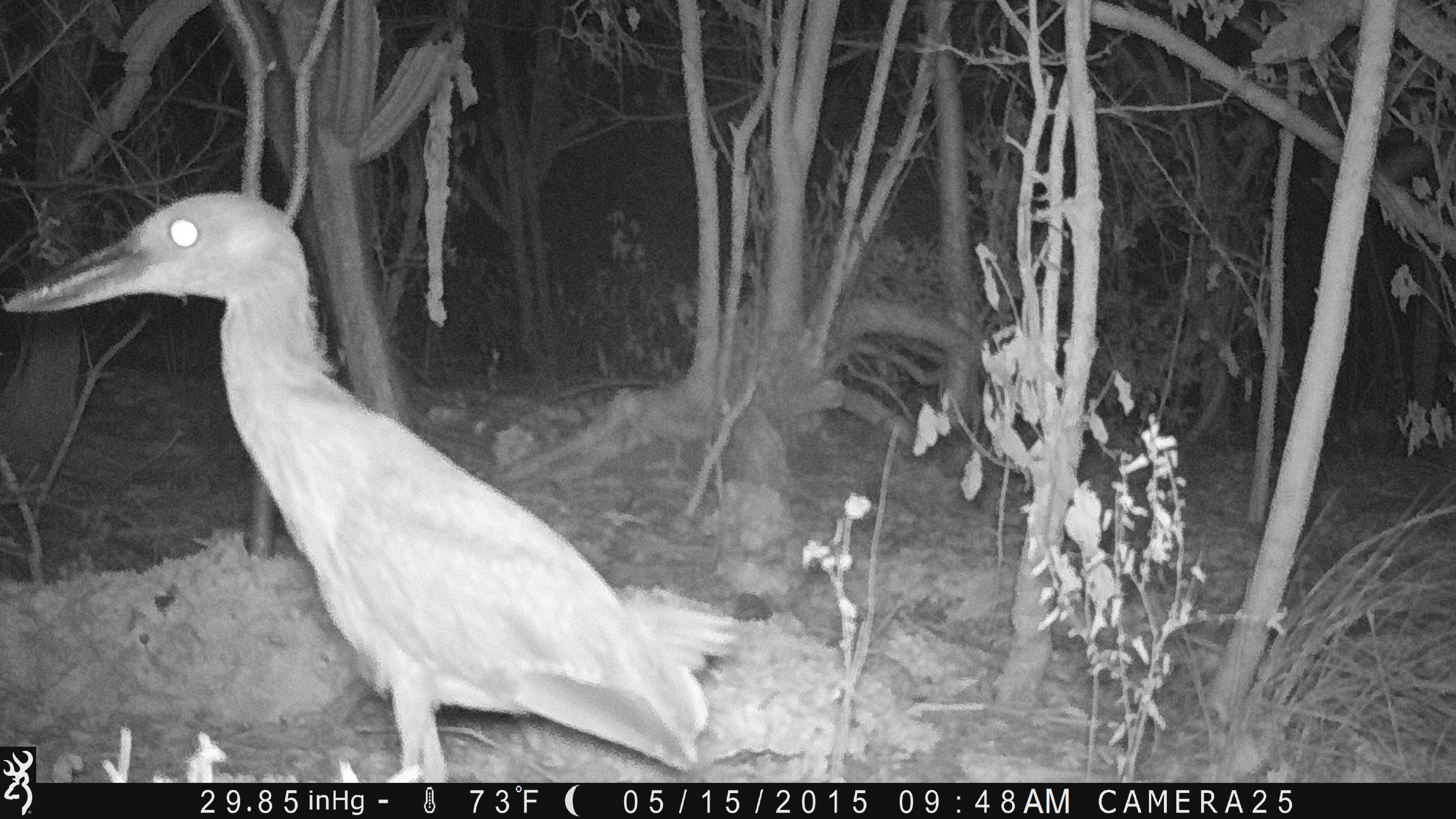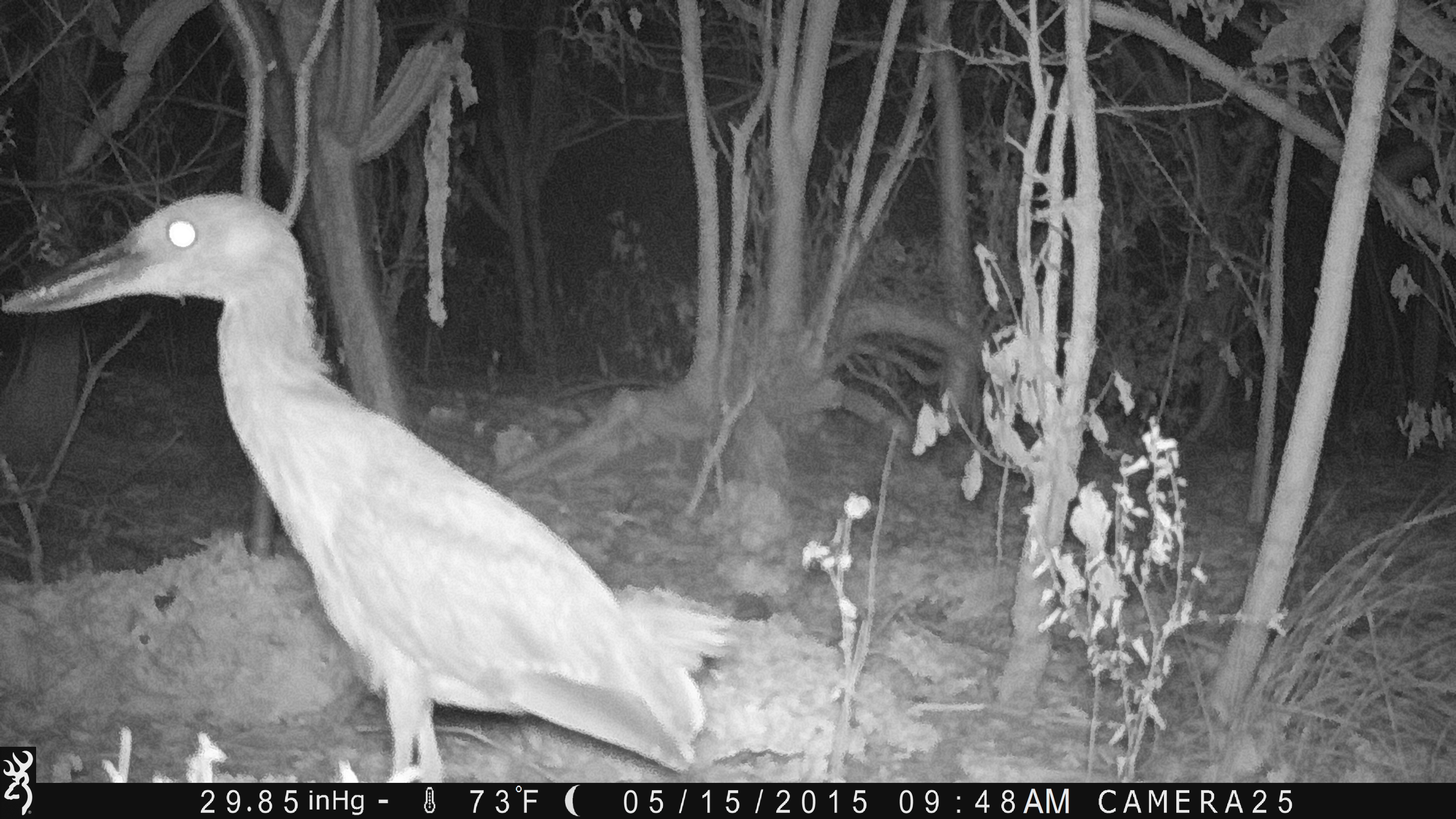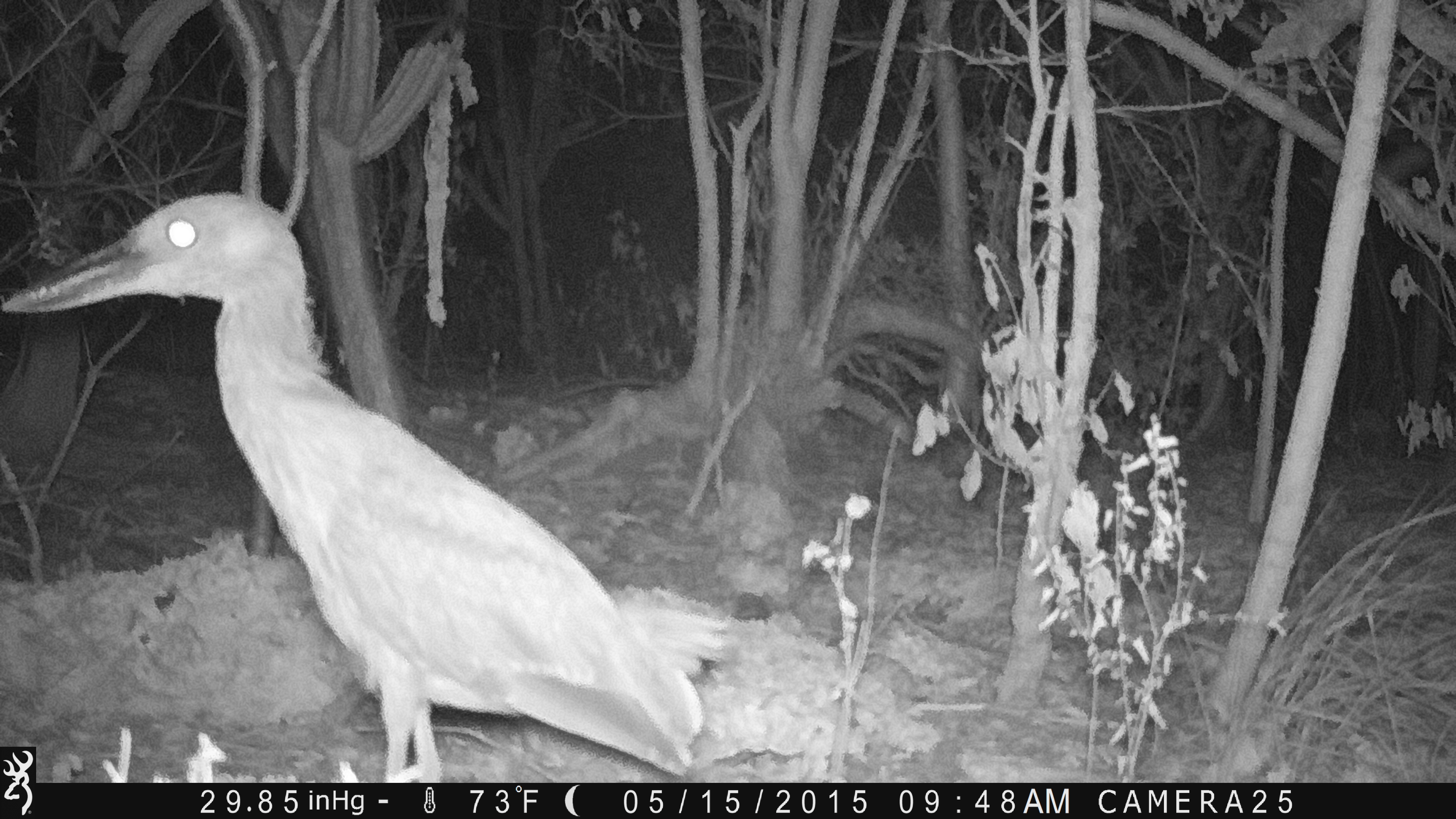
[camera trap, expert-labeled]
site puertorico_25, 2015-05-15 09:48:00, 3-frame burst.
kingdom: Animalia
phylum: Chordata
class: Aves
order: Pelecaniformes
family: Ardeidae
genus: Nyctanassa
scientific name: Nyctanassa violacea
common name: yellow-crowned night heron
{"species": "yellow-crowned night heron (Nyctanassa violacea)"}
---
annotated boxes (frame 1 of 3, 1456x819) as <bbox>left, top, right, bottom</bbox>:
yellow-crowned night heron: <bbox>3, 185, 767, 779</bbox>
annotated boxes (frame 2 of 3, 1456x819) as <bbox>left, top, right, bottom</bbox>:
yellow-crowned night heron: <bbox>6, 181, 754, 778</bbox>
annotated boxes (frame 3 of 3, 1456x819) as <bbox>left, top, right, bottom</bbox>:
yellow-crowned night heron: <bbox>4, 190, 748, 780</bbox>